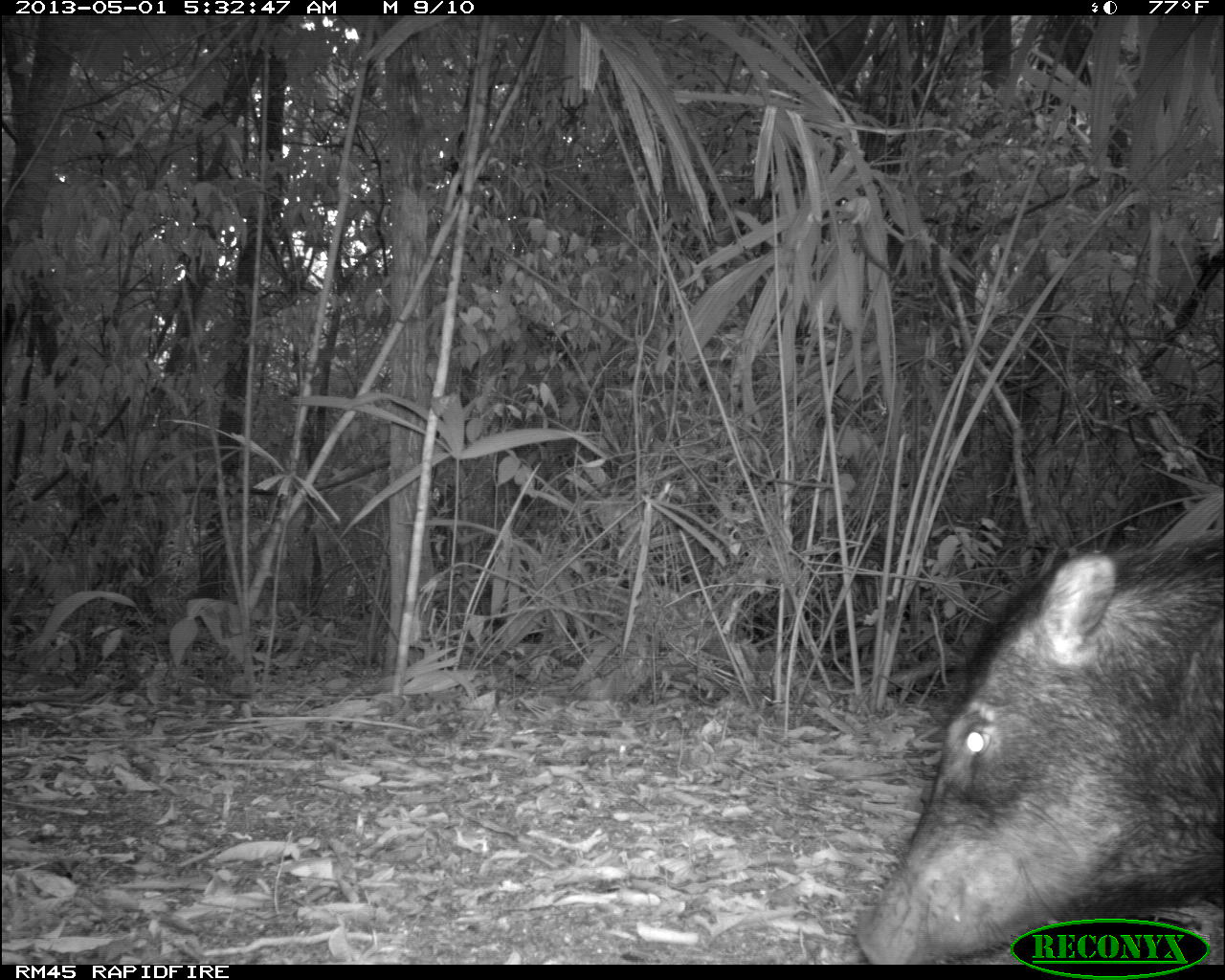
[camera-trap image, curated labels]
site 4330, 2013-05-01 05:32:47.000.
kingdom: Animalia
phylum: Chordata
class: Mammalia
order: Artiodactyla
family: Tayassuidae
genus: Tayassu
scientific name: Tayassu pecari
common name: white-lipped peccary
Tayassu pecari (white-lipped peccary), count 1.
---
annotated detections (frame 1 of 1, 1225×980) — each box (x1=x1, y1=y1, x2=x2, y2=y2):
tayassu pecari: (x1=849, y1=527, x2=1225, y2=964)